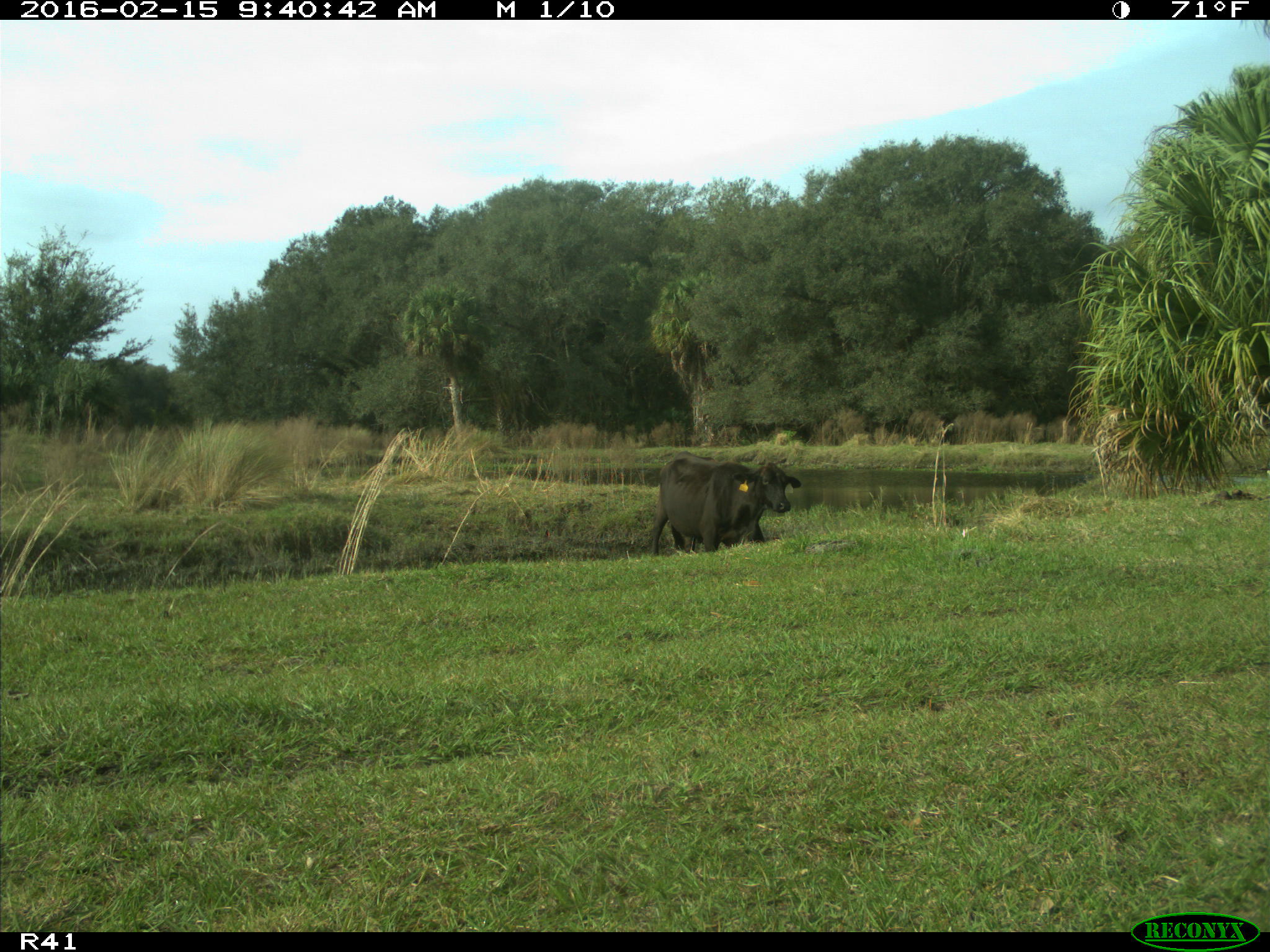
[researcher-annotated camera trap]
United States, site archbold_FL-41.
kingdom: Animalia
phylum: Chordata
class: Mammalia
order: Artiodactyla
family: Bovidae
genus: Bos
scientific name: Bos taurus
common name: domestic cow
Bos taurus (domestic cow).